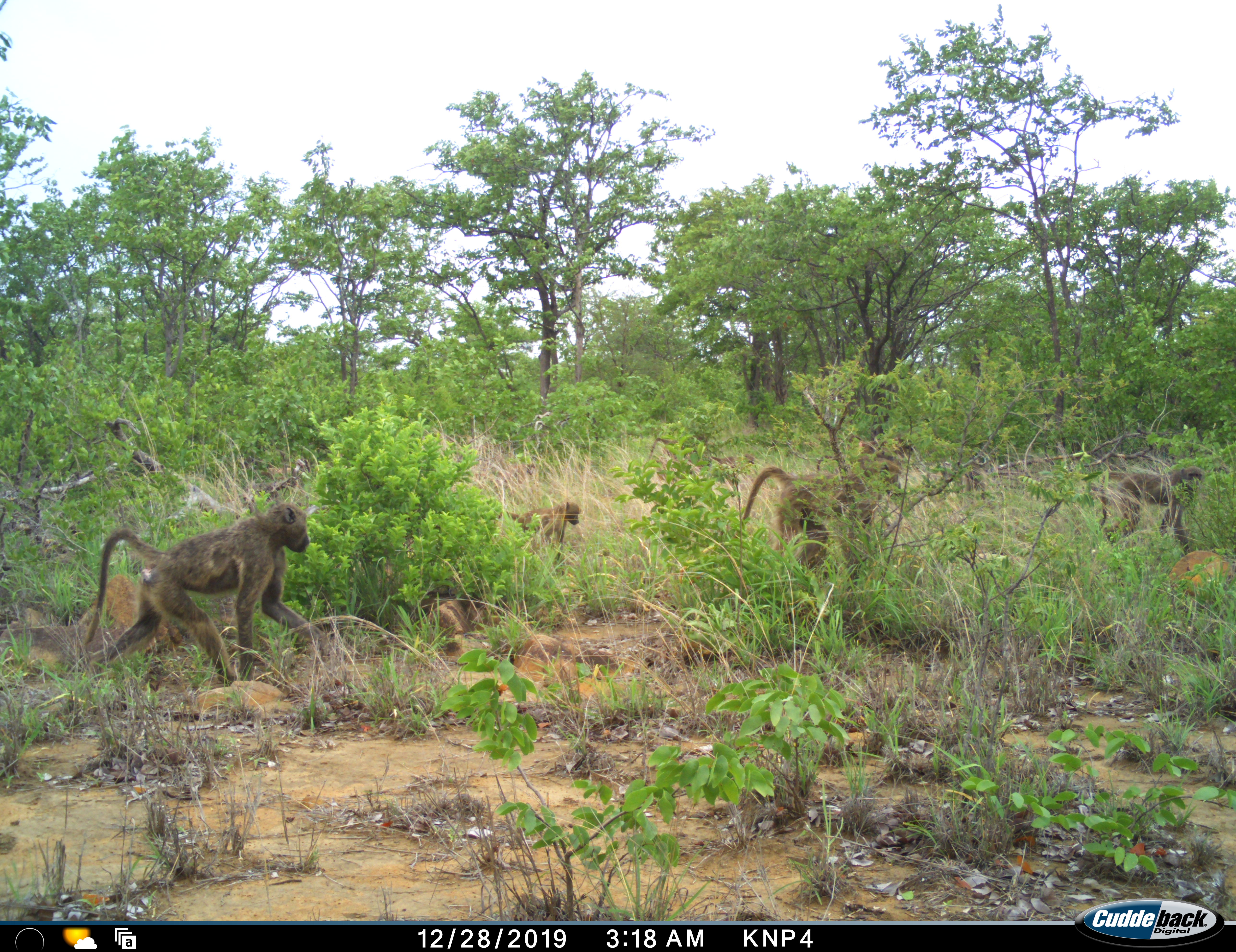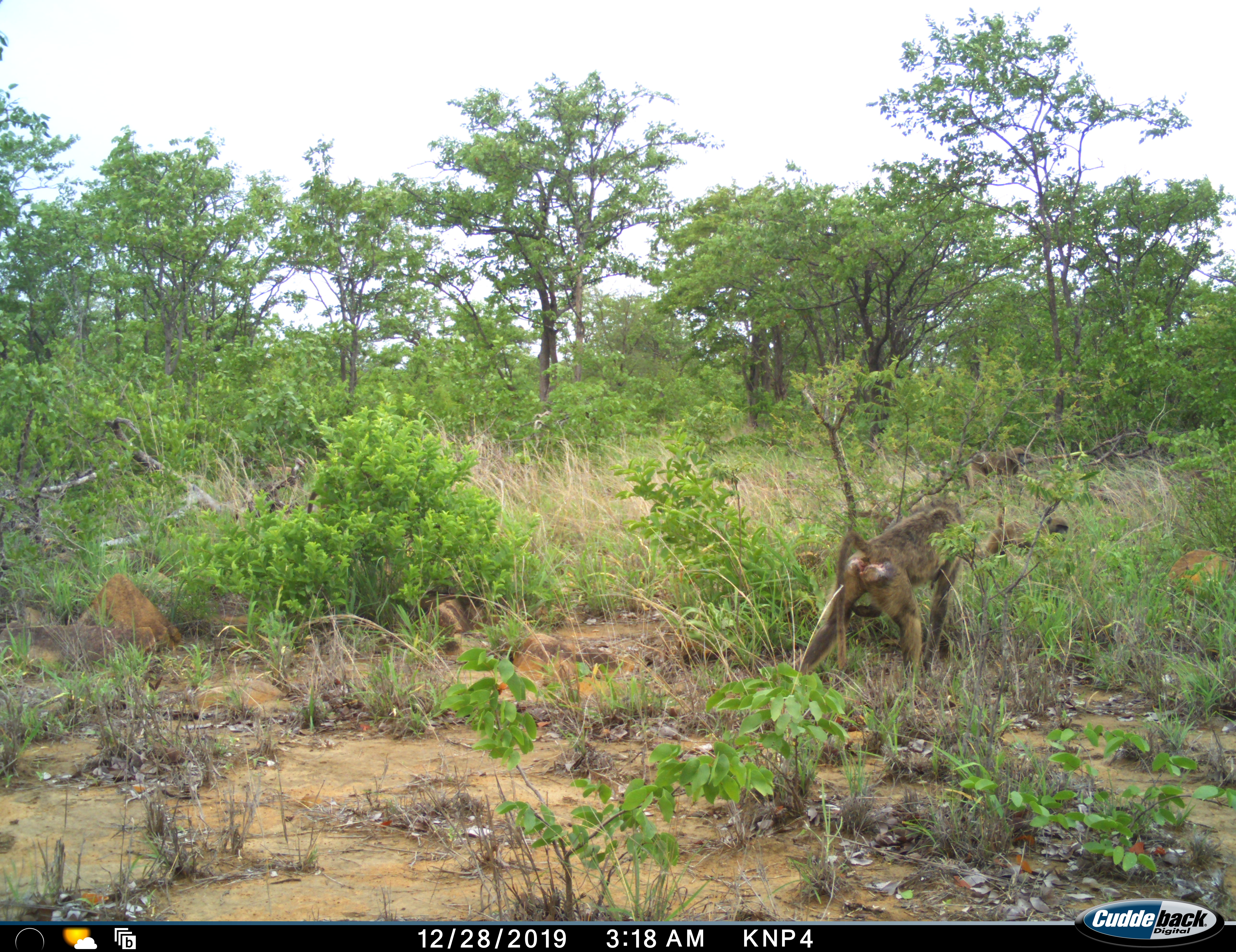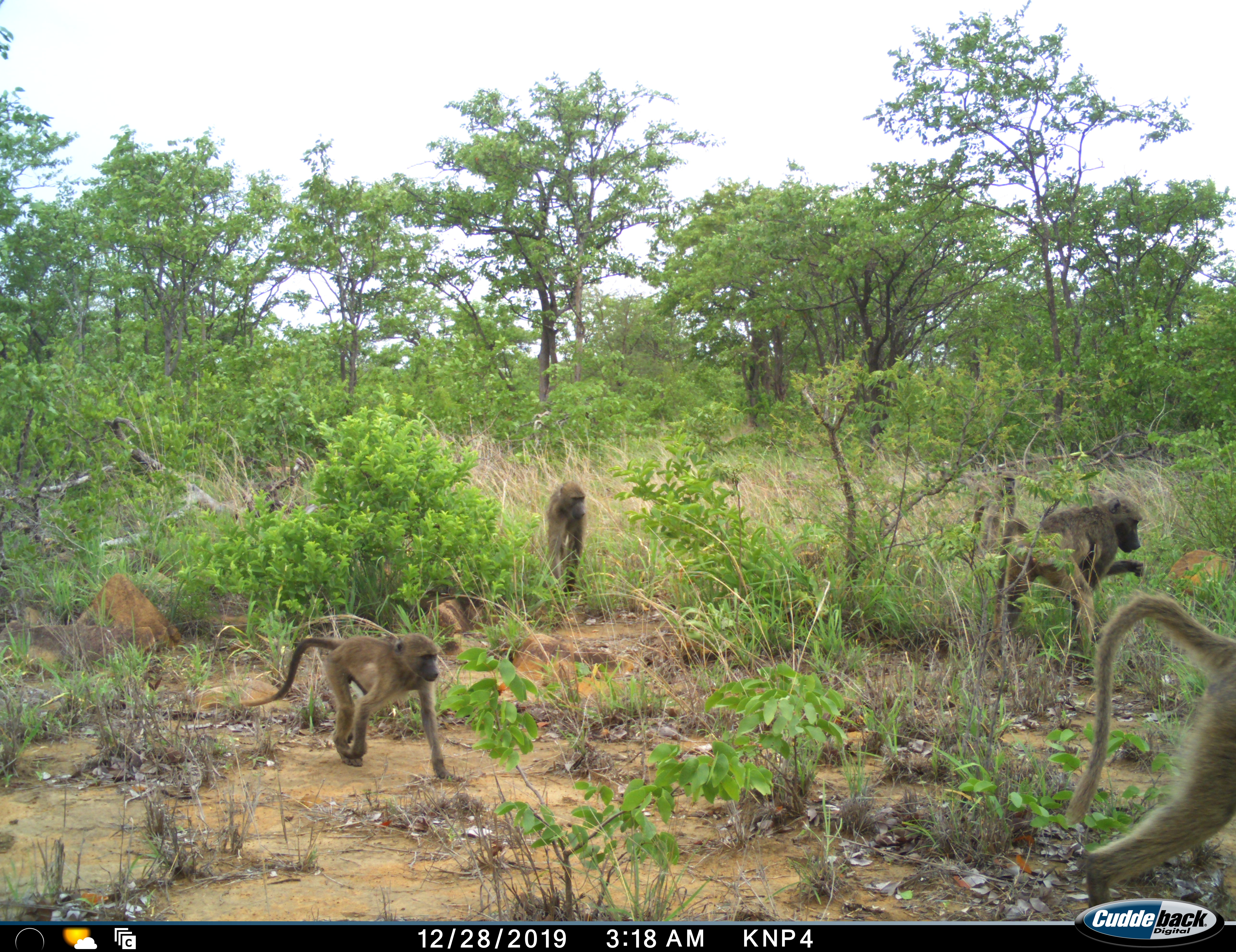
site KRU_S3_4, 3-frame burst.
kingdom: Animalia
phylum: Chordata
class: Mammalia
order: Primates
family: Cercopithecidae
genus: Papio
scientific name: Papio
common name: baboon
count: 5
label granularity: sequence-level